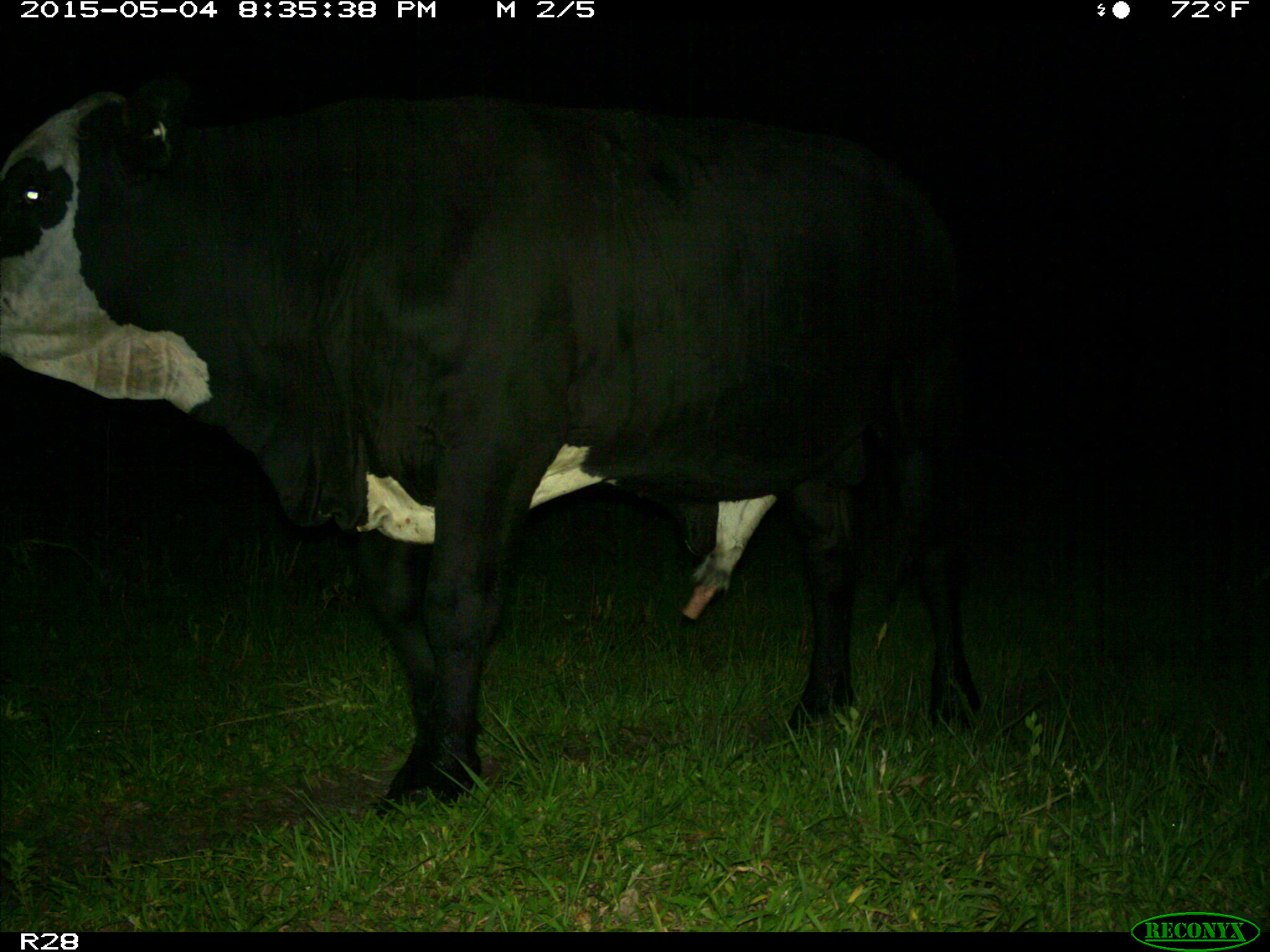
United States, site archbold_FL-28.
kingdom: Animalia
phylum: Chordata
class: Mammalia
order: Artiodactyla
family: Bovidae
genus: Bos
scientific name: Bos taurus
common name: domestic cow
Bos taurus (domestic cow).